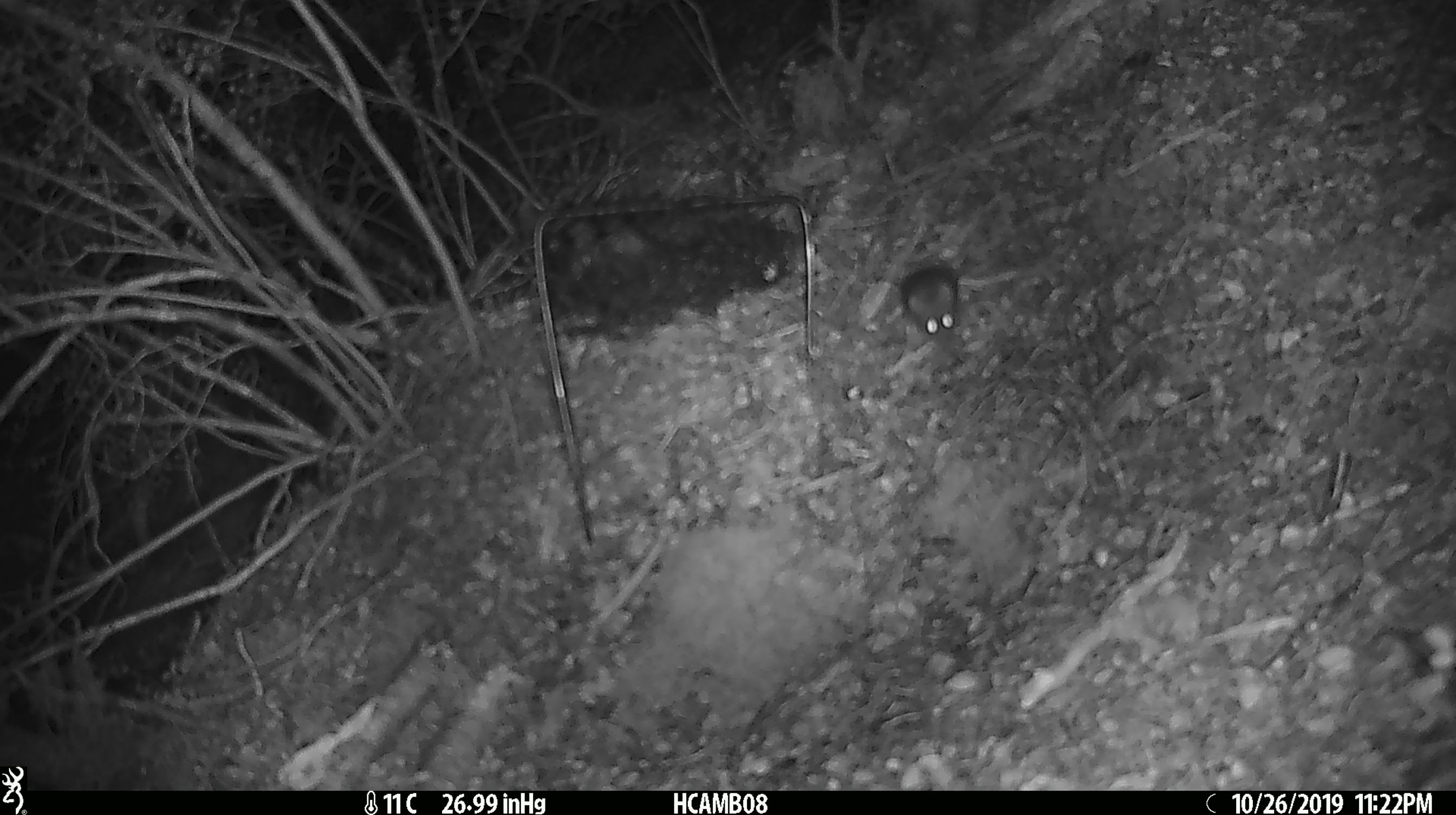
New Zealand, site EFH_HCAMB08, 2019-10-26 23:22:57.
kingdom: Animalia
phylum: Chordata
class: Mammalia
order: Rodentia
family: Muridae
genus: Mus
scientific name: Mus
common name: mouse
Mouse (Mus).